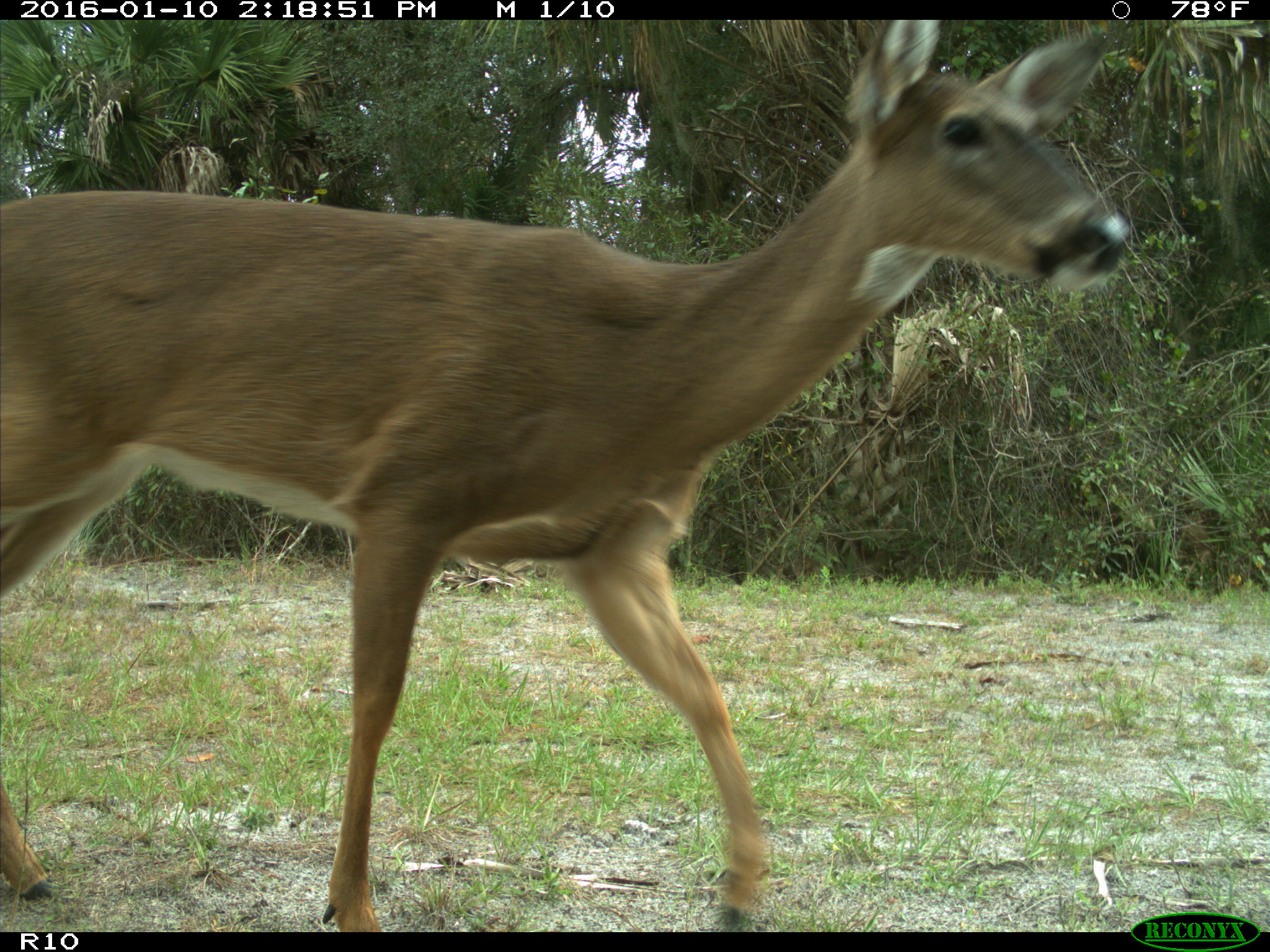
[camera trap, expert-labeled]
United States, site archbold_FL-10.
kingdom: Animalia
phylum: Chordata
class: Mammalia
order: Artiodactyla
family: Cervidae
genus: Odocoileus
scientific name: Odocoileus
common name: deer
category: unidentified deer